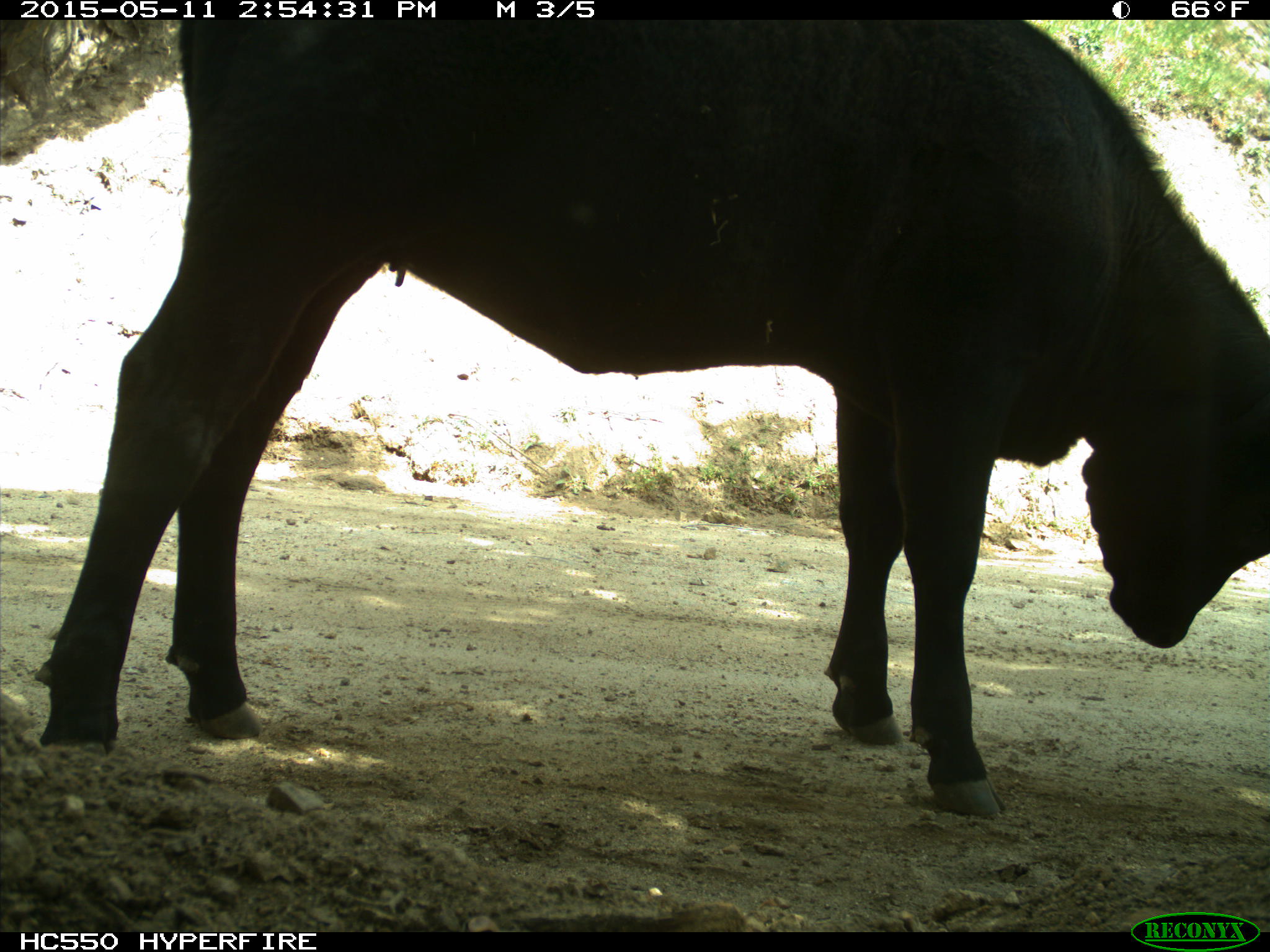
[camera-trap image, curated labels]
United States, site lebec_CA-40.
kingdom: Animalia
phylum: Chordata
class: Mammalia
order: Artiodactyla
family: Bovidae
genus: Bos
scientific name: Bos taurus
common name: domestic cow